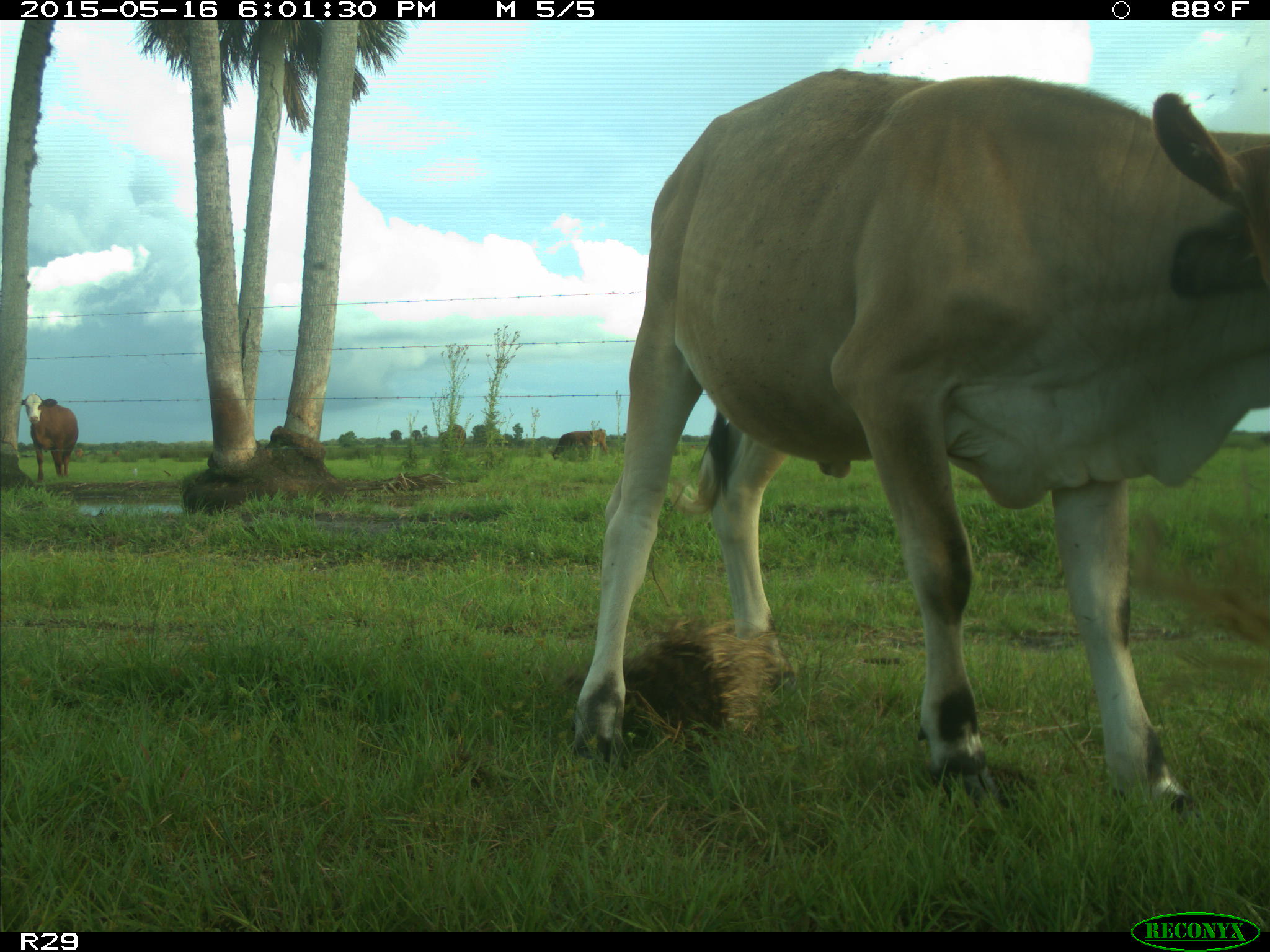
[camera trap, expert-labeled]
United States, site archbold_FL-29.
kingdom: Animalia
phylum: Chordata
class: Mammalia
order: Artiodactyla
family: Bovidae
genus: Bos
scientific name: Bos taurus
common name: domestic cow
Bos taurus (domestic cow).